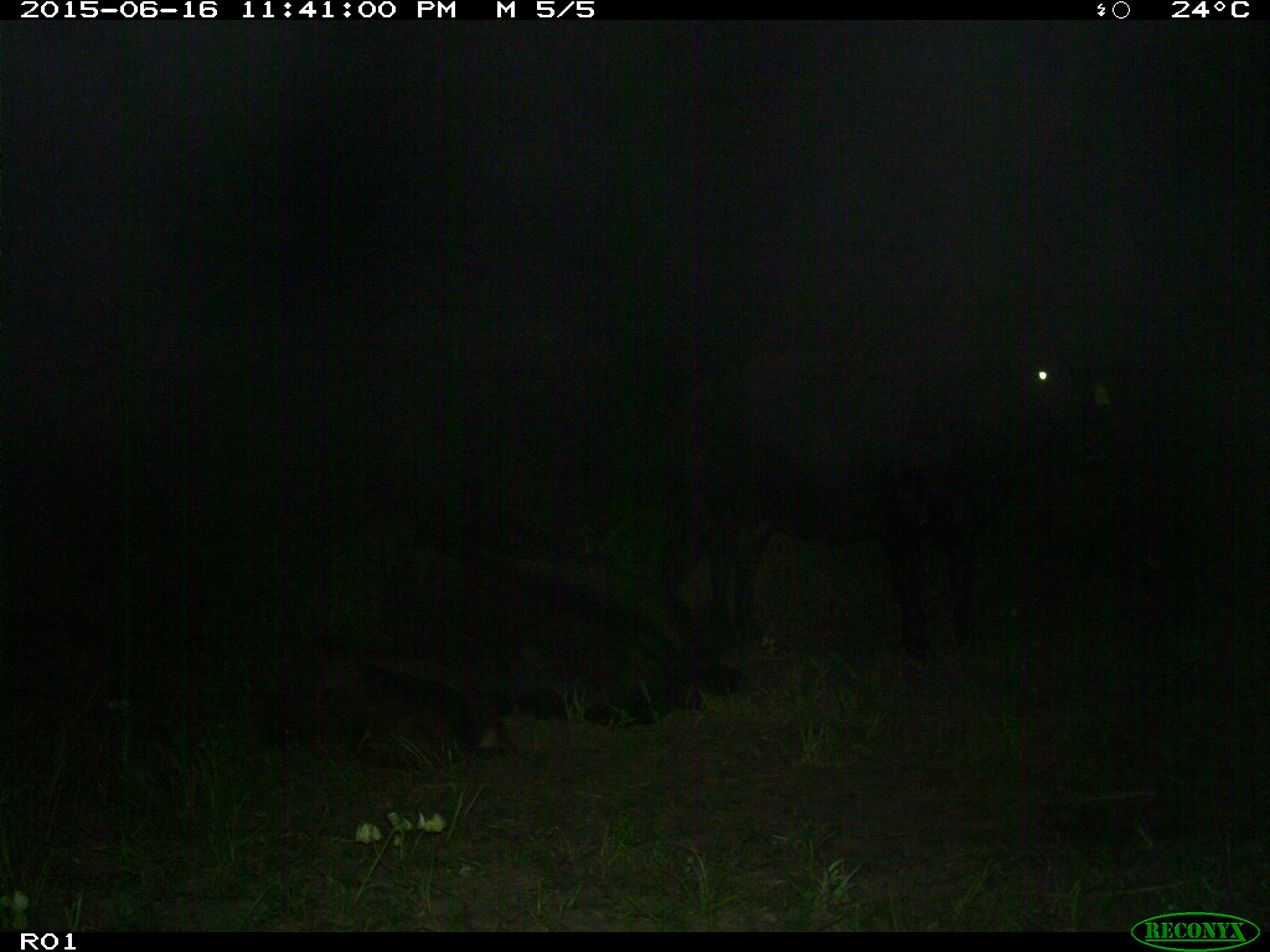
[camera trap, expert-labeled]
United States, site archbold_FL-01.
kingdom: Animalia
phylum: Chordata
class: Mammalia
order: Artiodactyla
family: Bovidae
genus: Bos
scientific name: Bos taurus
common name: domestic cow